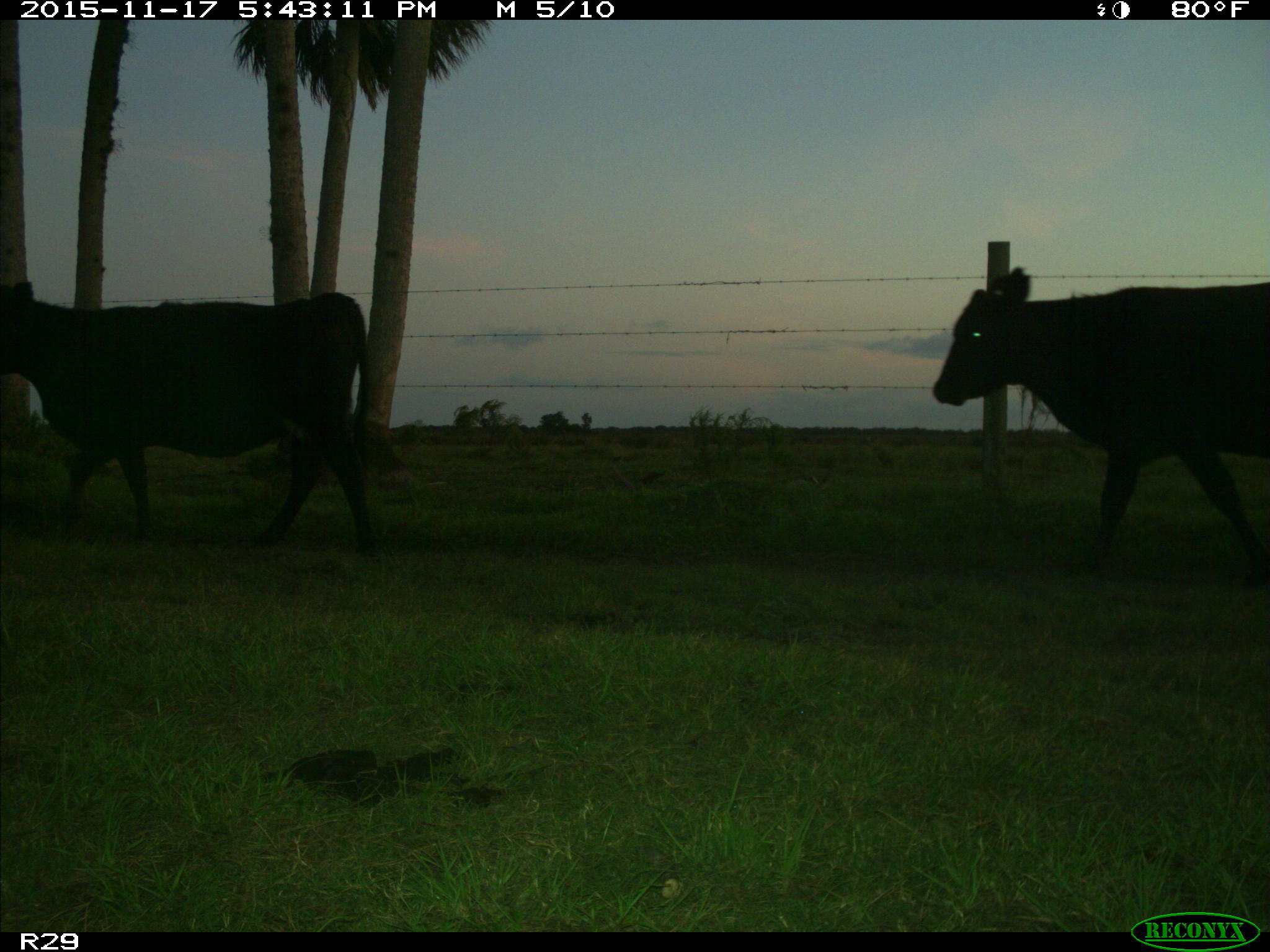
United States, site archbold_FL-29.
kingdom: Animalia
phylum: Chordata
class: Mammalia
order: Artiodactyla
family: Bovidae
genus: Bos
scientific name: Bos taurus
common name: domestic cow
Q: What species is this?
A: Bos taurus (domestic cow).